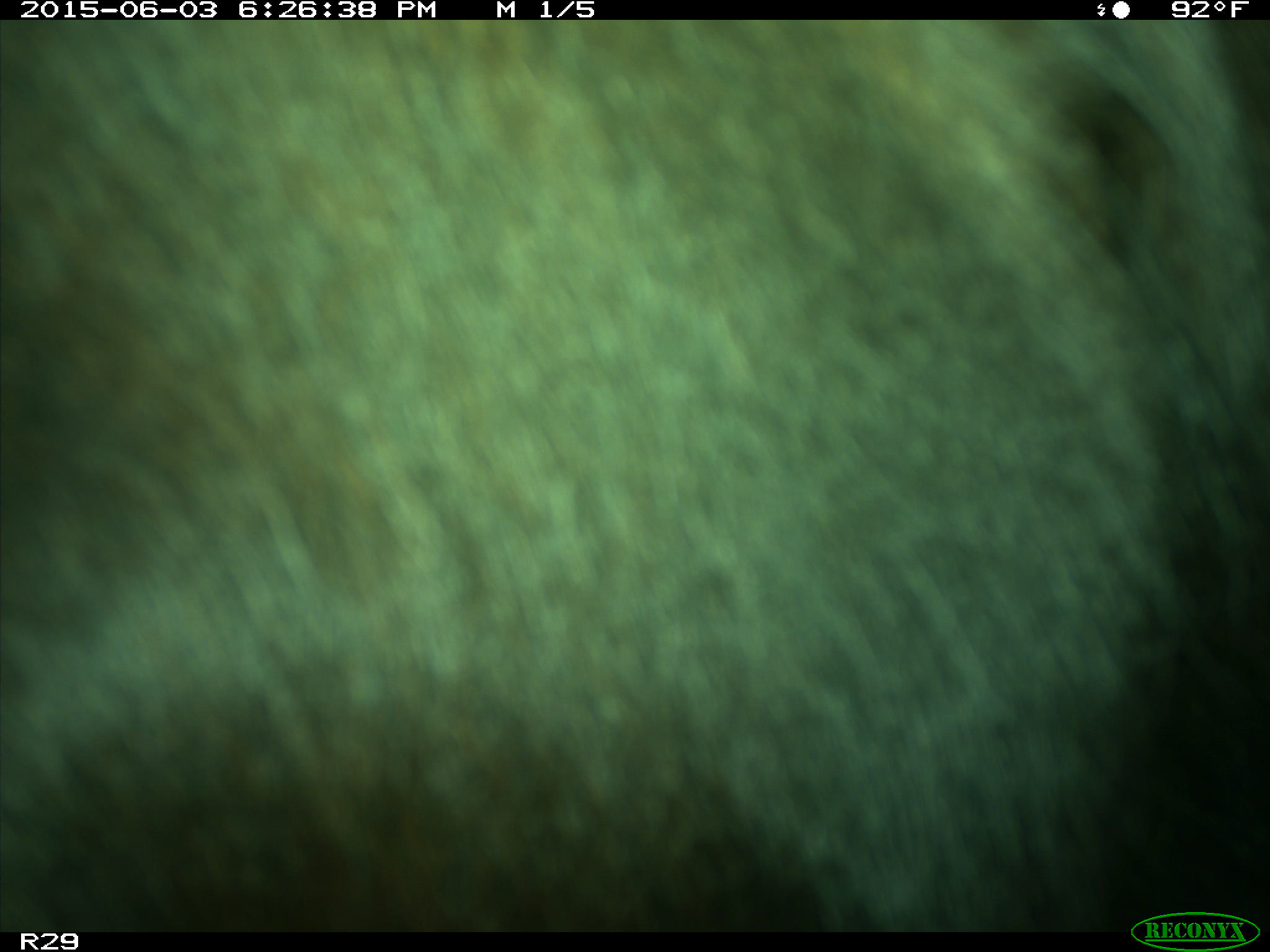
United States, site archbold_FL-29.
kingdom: Animalia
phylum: Chordata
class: Mammalia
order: Artiodactyla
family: Bovidae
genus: Bos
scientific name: Bos taurus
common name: domestic cow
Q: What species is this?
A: Bos taurus (domestic cow).